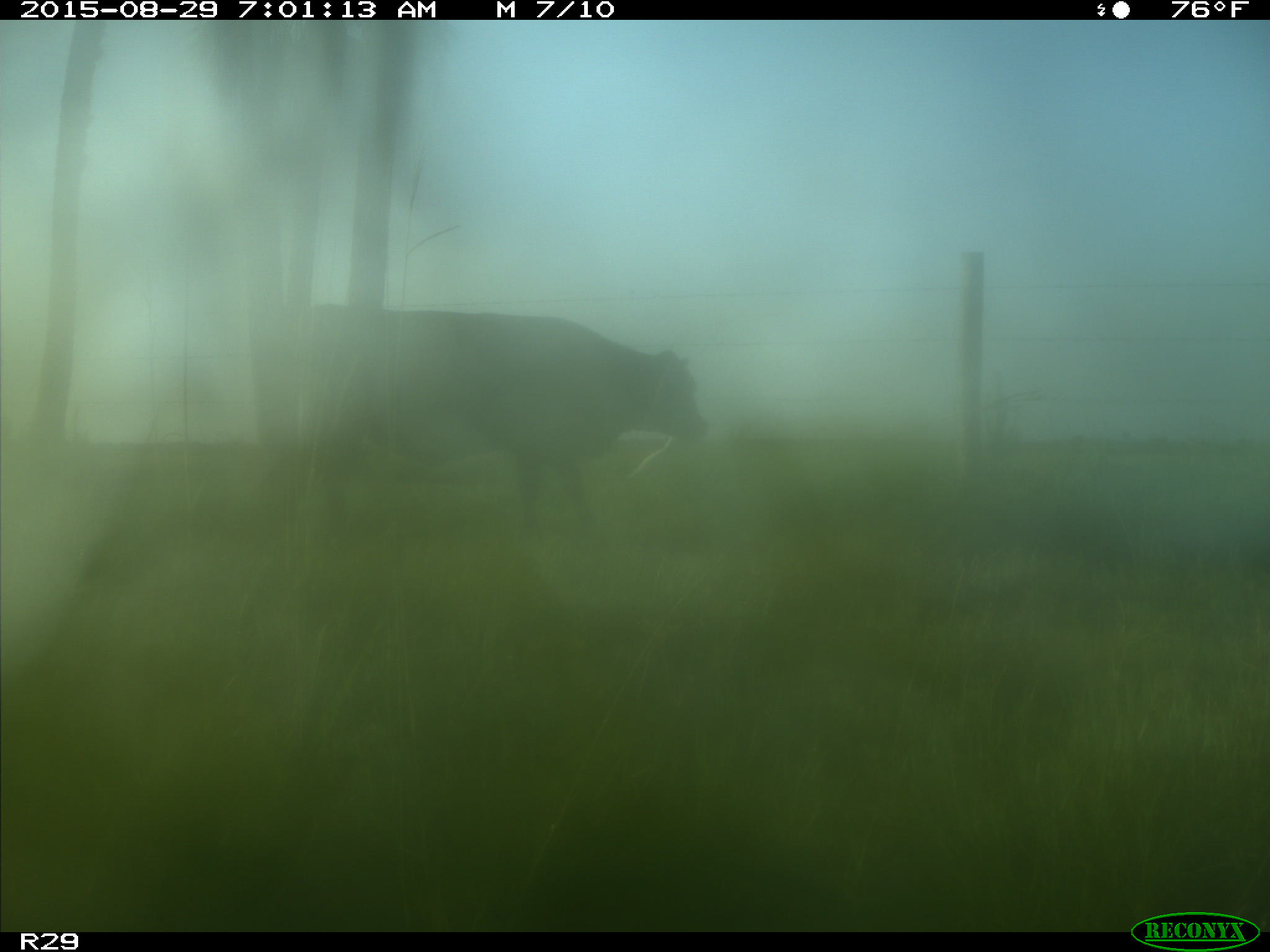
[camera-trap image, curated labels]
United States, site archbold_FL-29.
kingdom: Animalia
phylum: Chordata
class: Mammalia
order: Artiodactyla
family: Bovidae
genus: Bos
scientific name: Bos taurus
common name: domestic cow